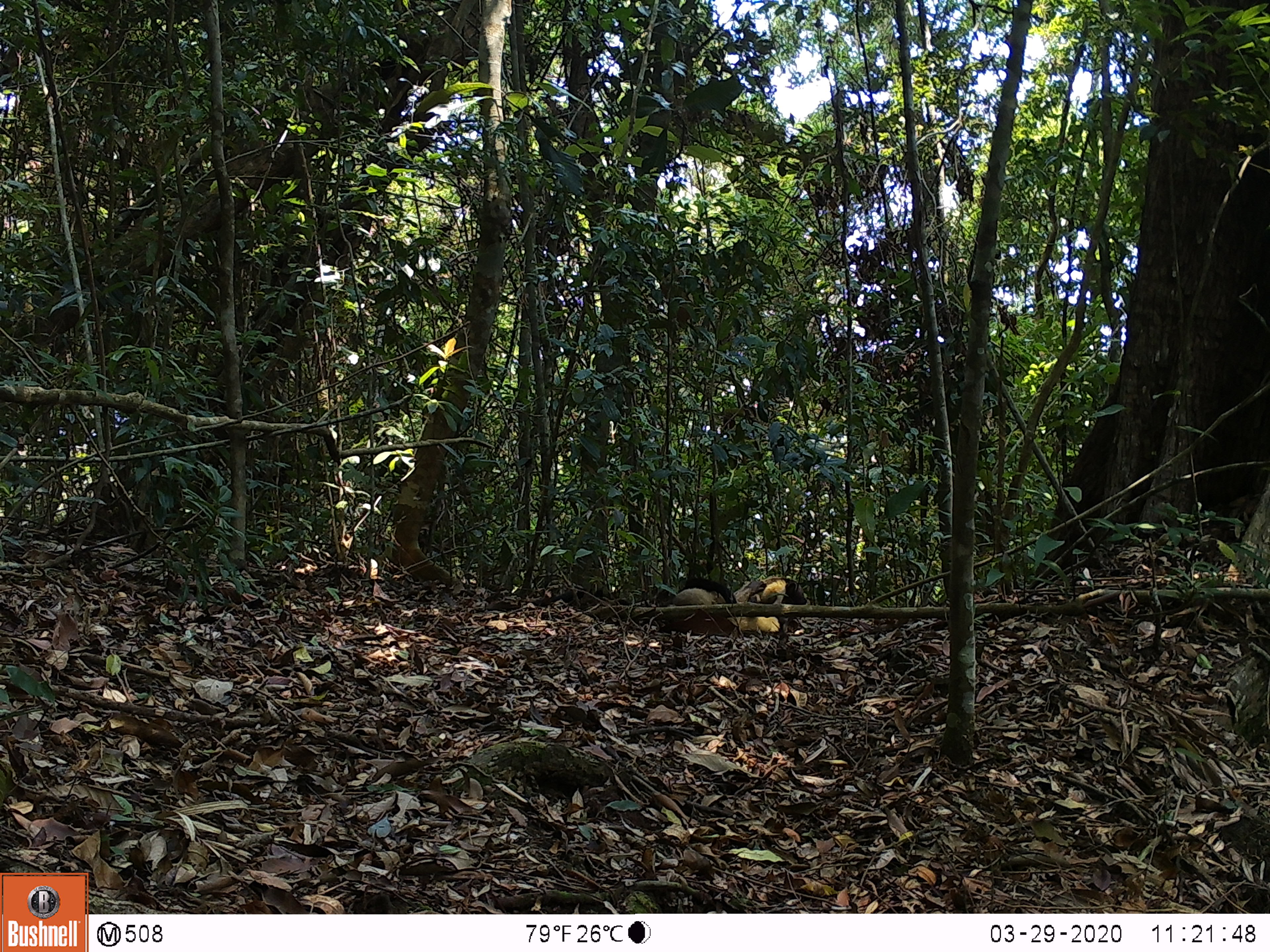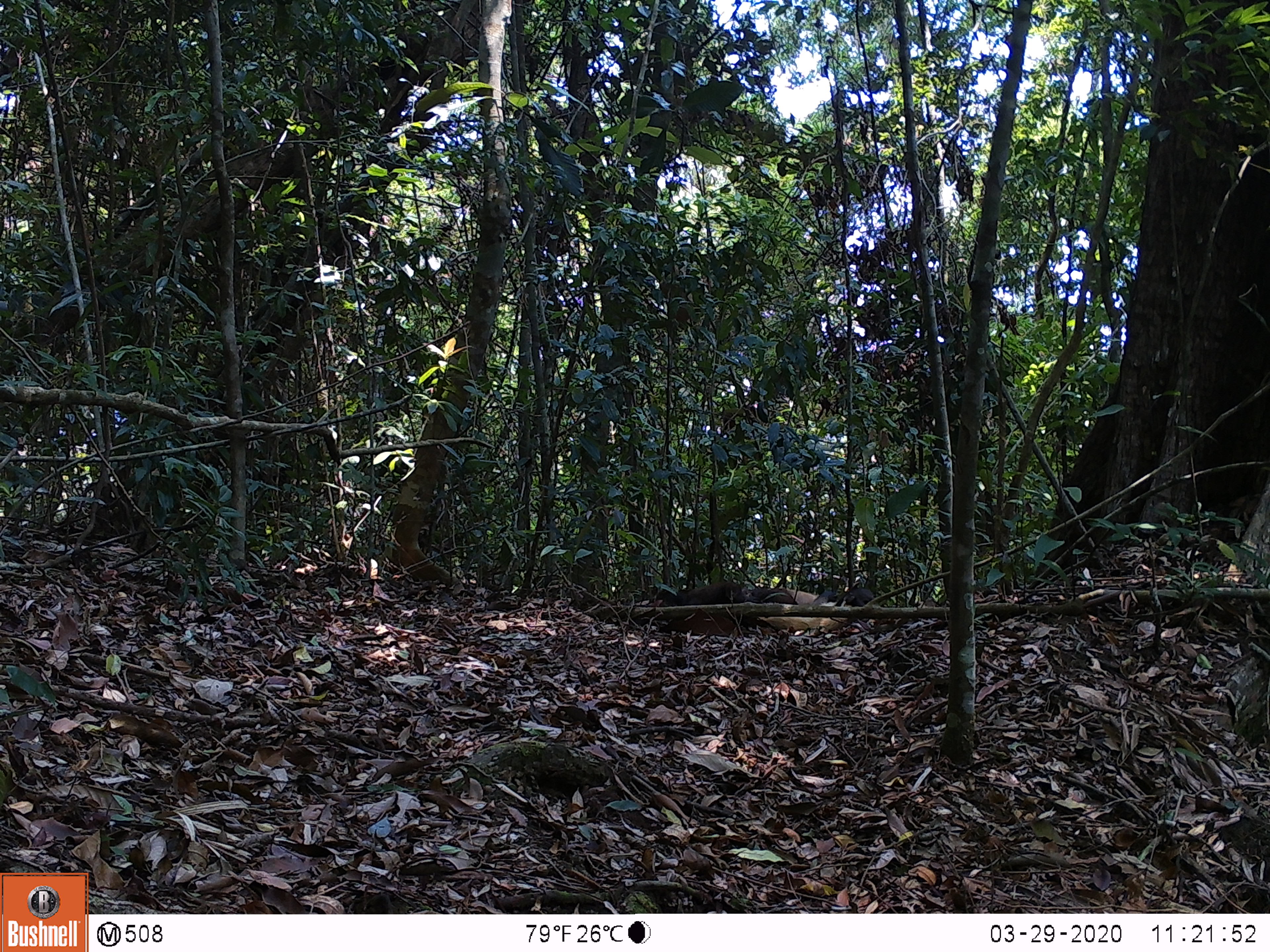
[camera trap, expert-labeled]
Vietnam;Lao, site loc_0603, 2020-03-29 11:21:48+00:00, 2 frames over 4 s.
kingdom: Animalia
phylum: Chordata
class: Mammalia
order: Carnivora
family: Mustelidae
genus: Martes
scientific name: Martes flavigula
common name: yellow-throated marten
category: yellow throated marten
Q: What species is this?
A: Yellow throated marten (yellow-throated marten) (Martes flavigula).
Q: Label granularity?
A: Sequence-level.